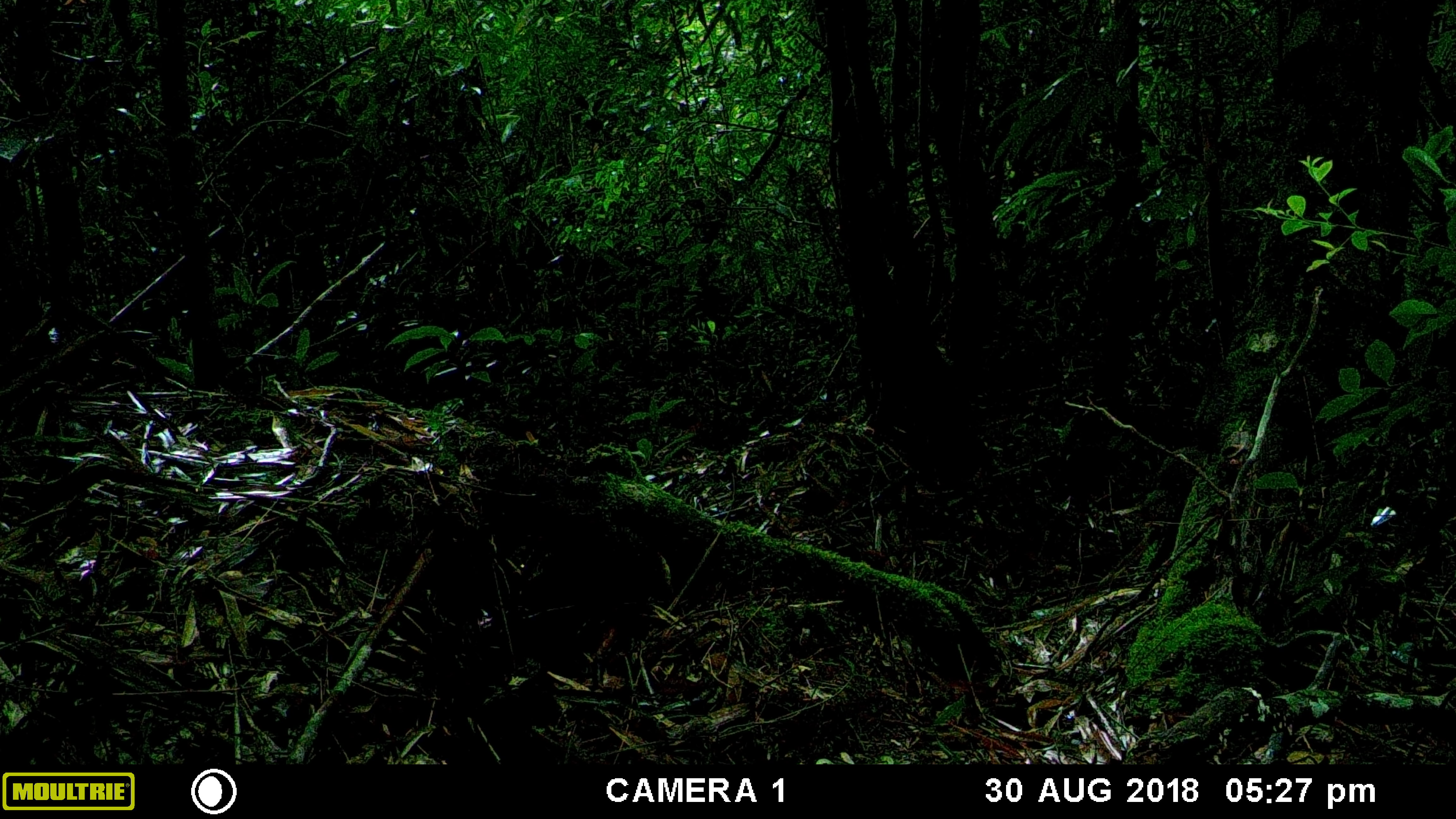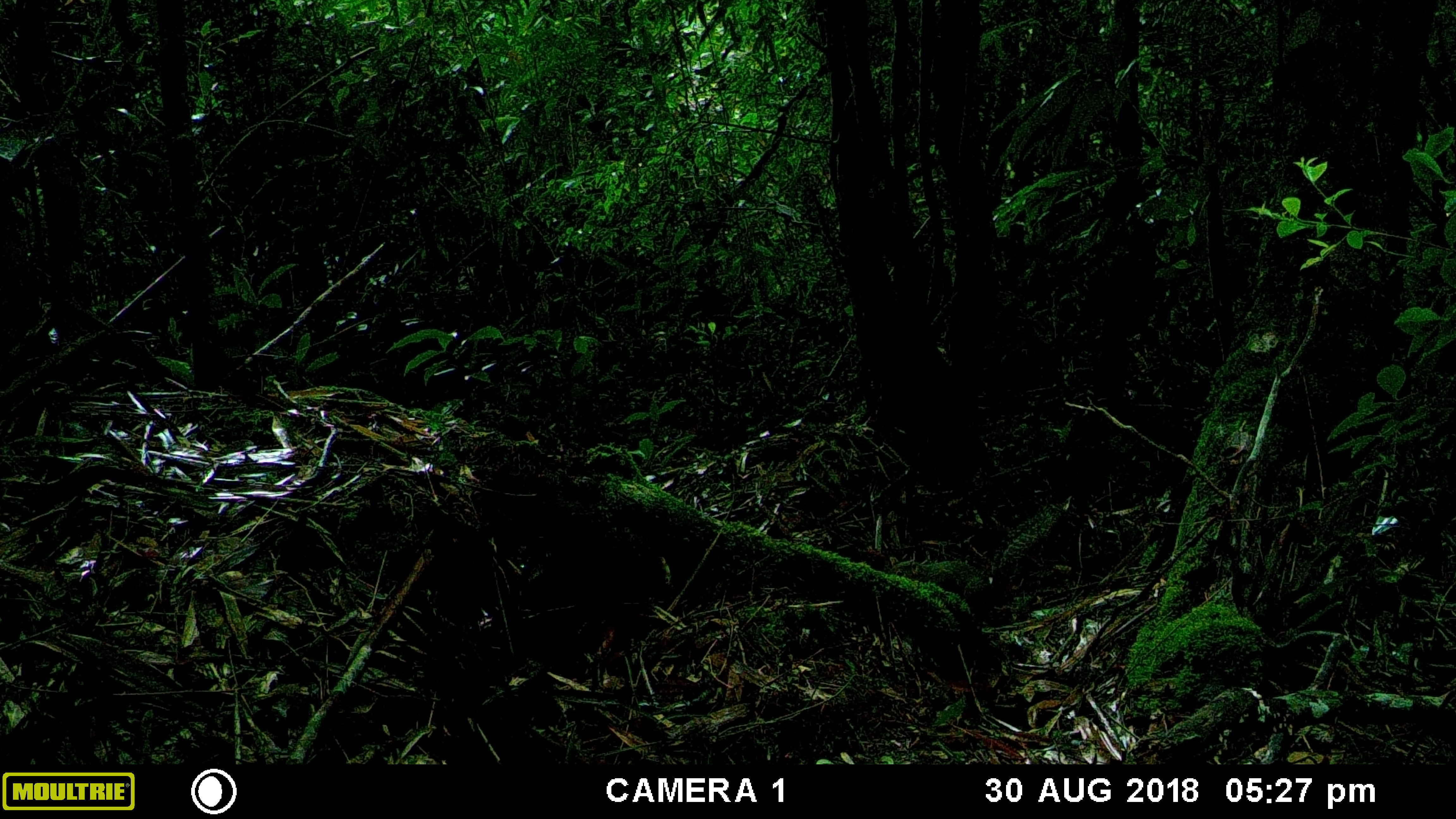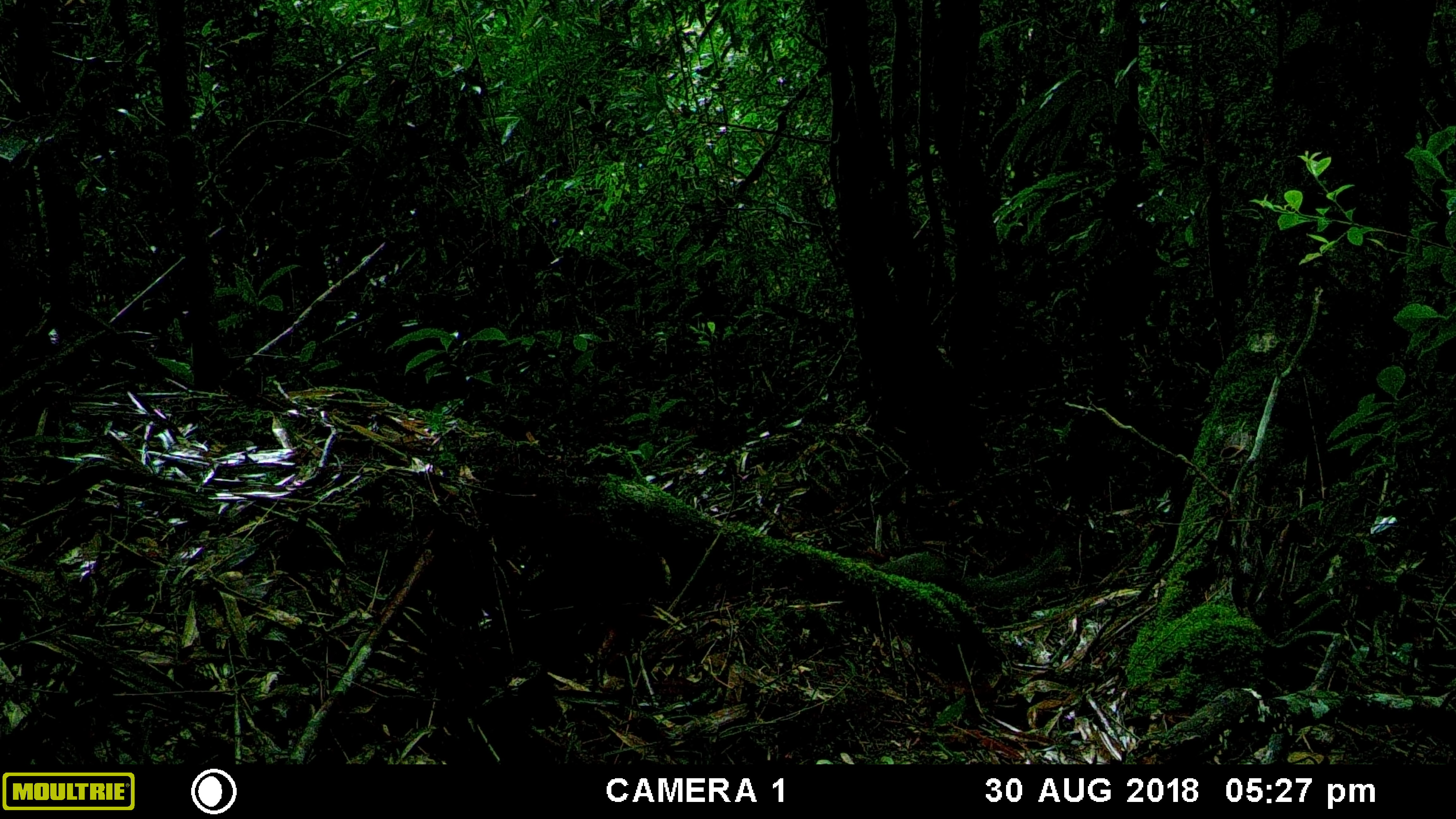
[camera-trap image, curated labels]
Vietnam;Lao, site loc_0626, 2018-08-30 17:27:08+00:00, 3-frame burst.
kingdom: Animalia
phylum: Chordata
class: Mammalia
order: Rodentia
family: Sciuridae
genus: Dremomys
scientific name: Dremomys rufigenis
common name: red-cheeked squirrel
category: red cheeked squirrel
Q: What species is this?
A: Red cheeked squirrel (red-cheeked squirrel) (Dremomys rufigenis).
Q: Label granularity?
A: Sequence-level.